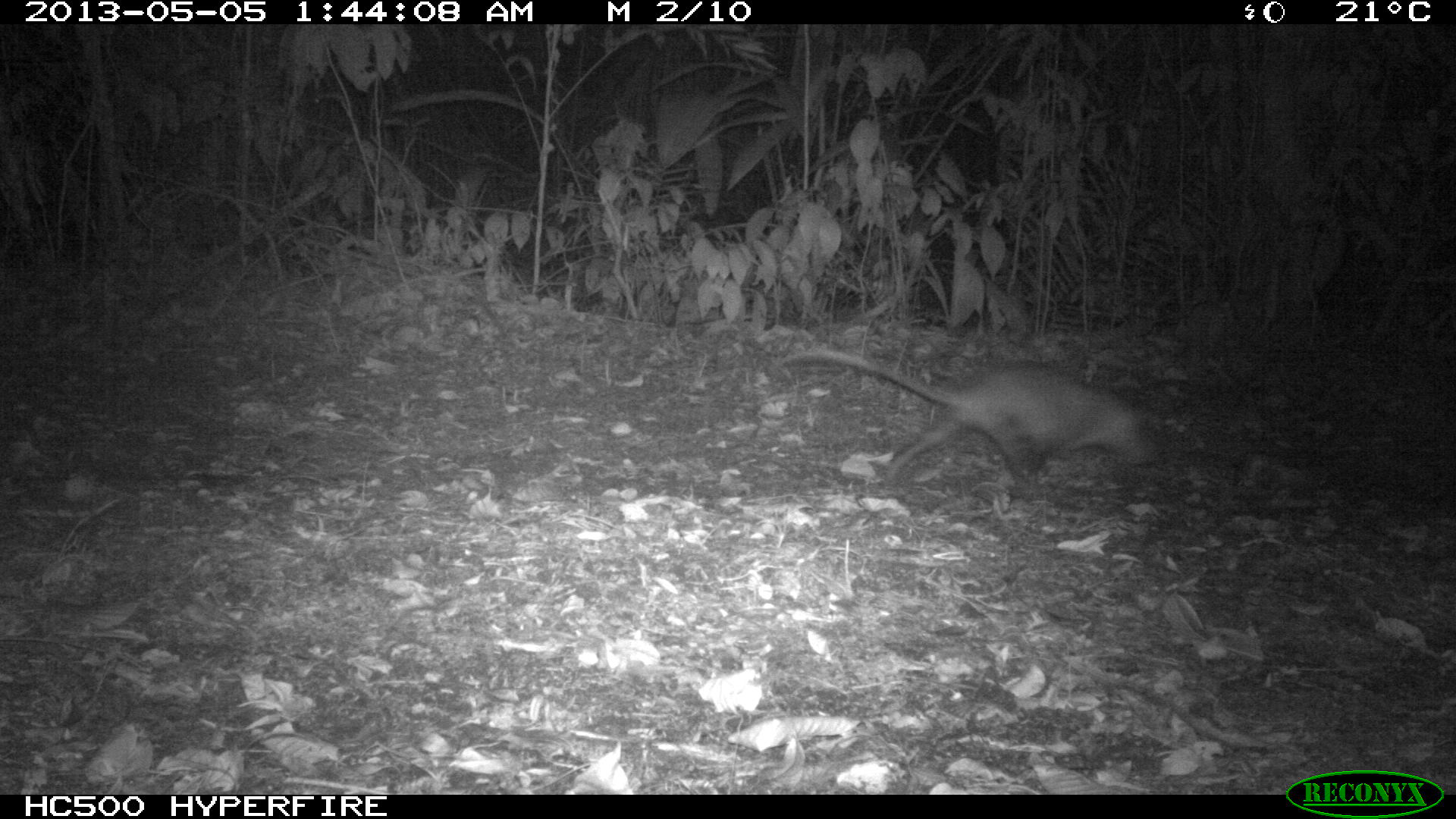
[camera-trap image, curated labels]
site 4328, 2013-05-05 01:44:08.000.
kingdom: Animalia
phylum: Chordata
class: Mammalia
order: Didelphimorphia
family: Didelphidae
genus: Didelphis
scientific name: Didelphis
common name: american opossums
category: didelphis sp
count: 1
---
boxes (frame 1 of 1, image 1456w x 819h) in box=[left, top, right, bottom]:
didelphis sp: box=[782, 347, 1160, 492]